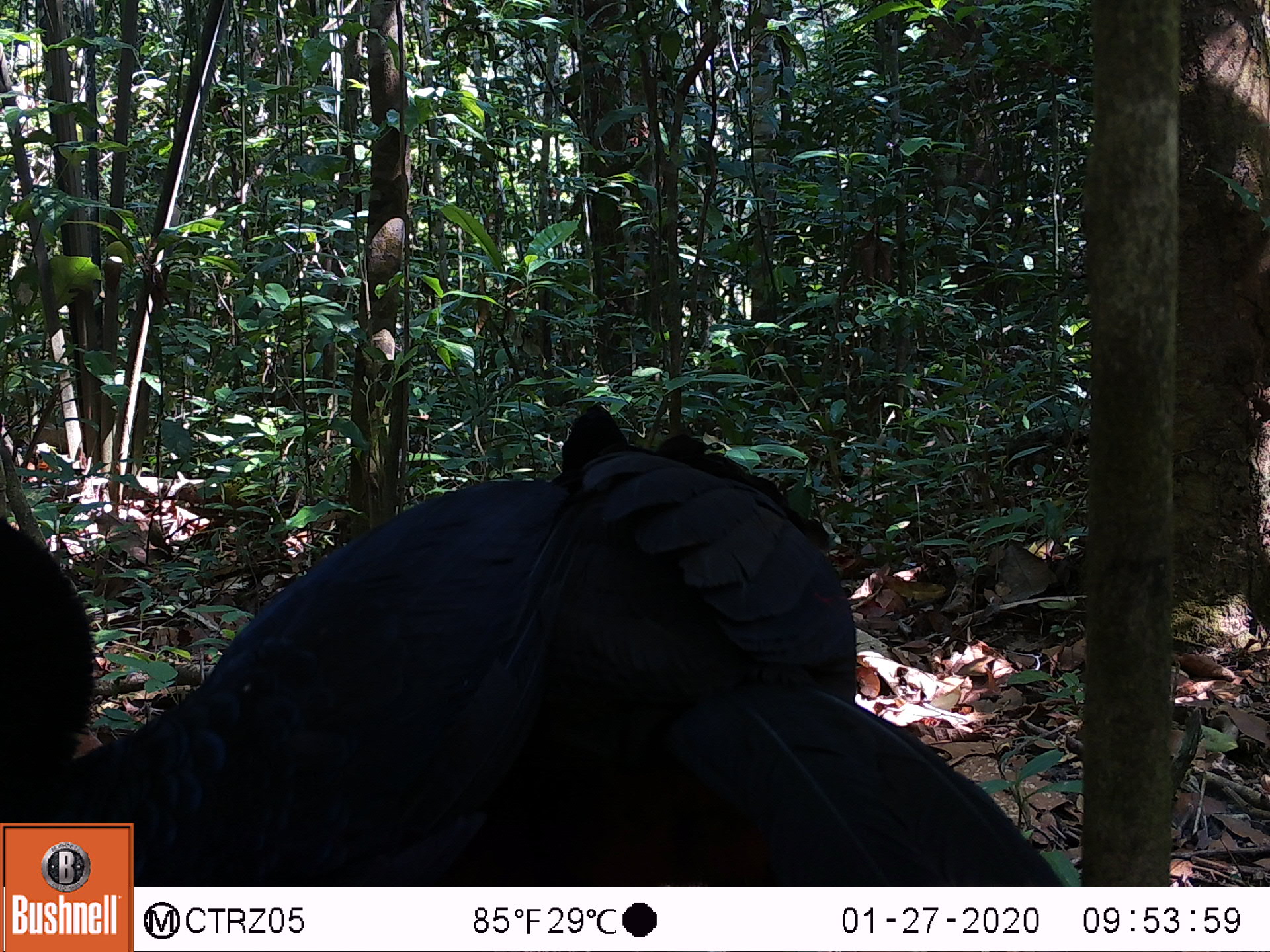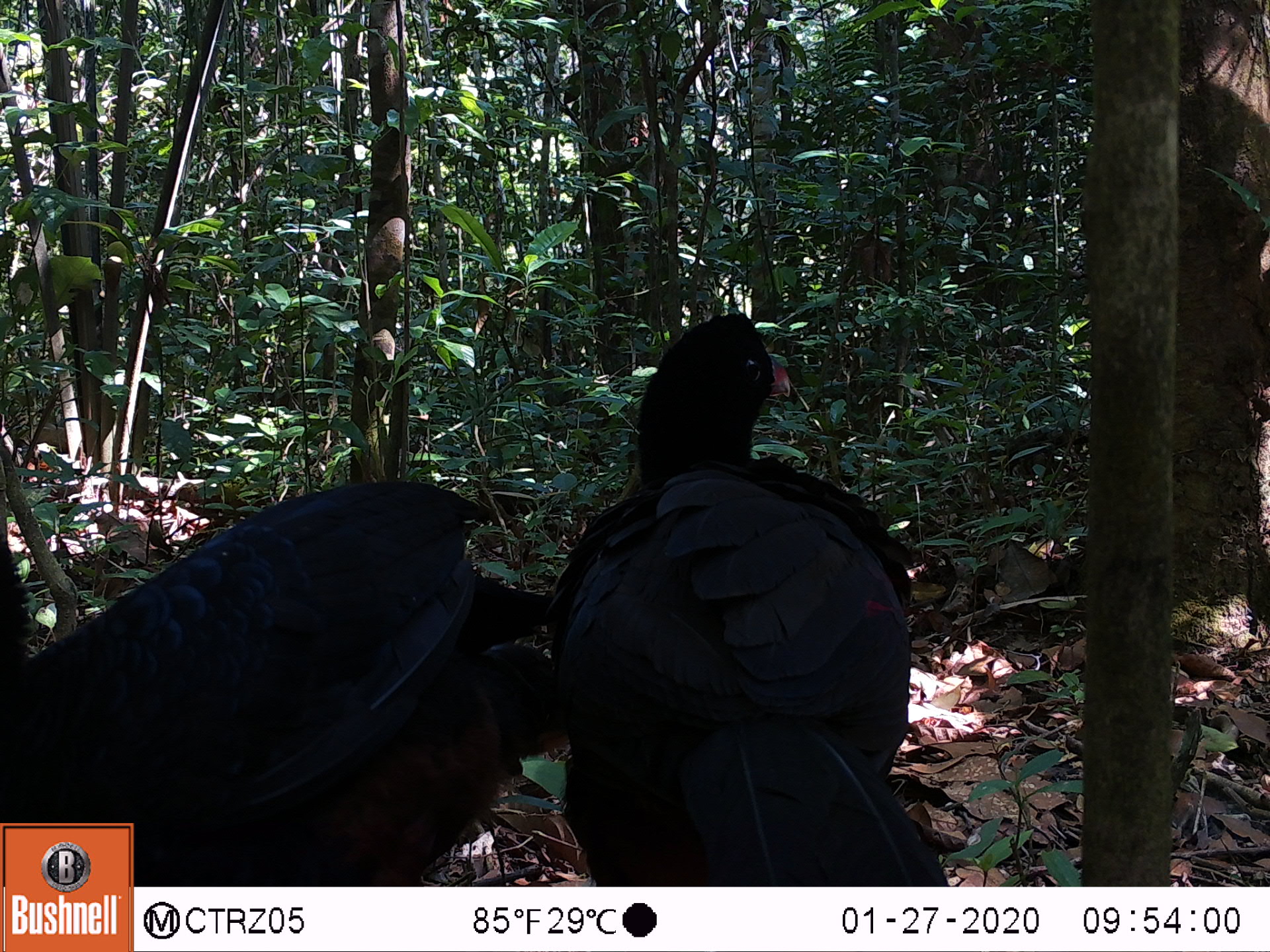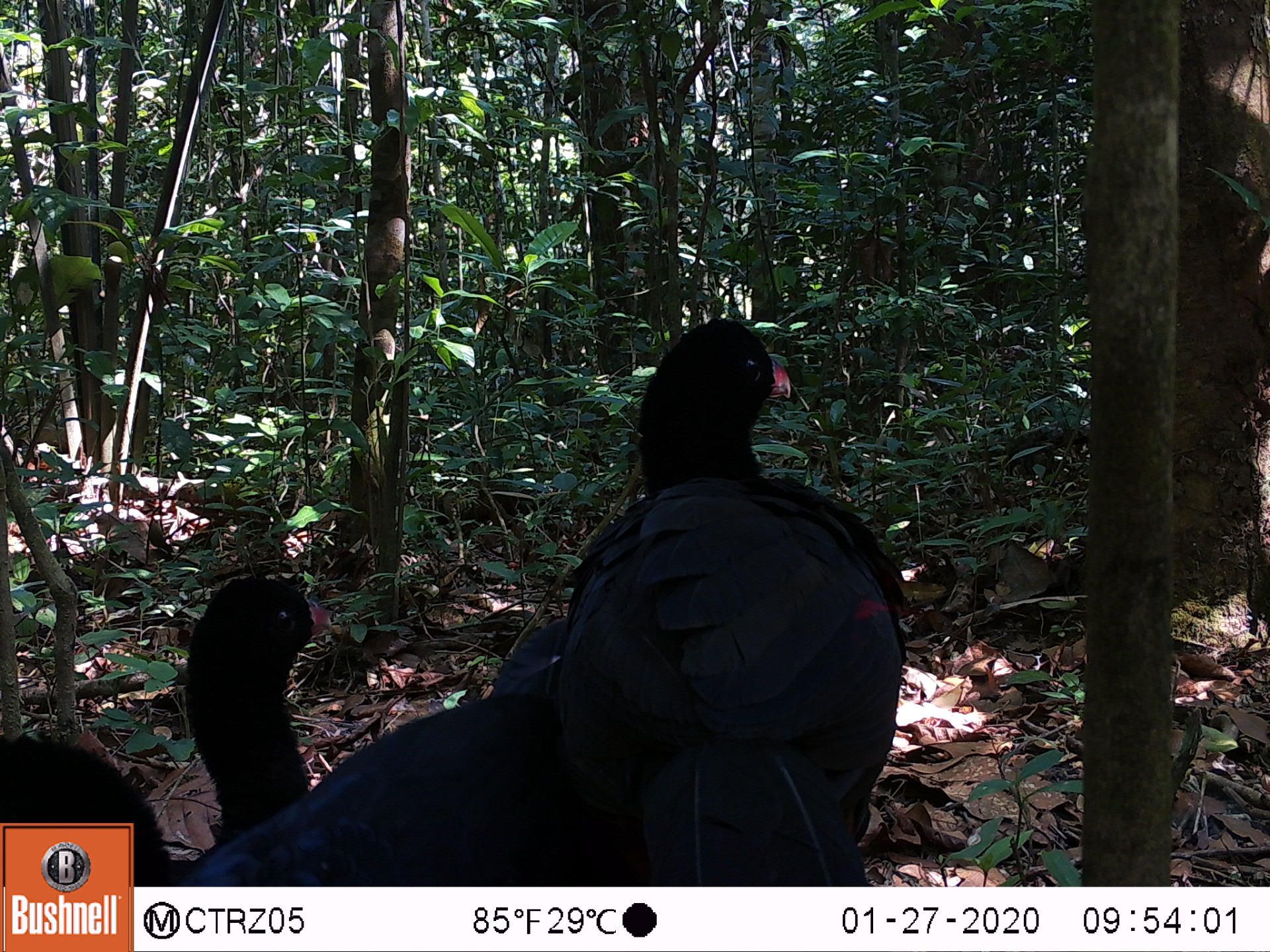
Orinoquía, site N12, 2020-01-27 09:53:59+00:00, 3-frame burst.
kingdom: Animalia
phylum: Chordata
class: Aves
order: Galliformes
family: Cracidae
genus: Mitu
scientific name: Mitu salvini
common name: salvin's currasow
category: salvins curassow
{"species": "salvins curassow (salvin's currasow) (Mitu salvini)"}